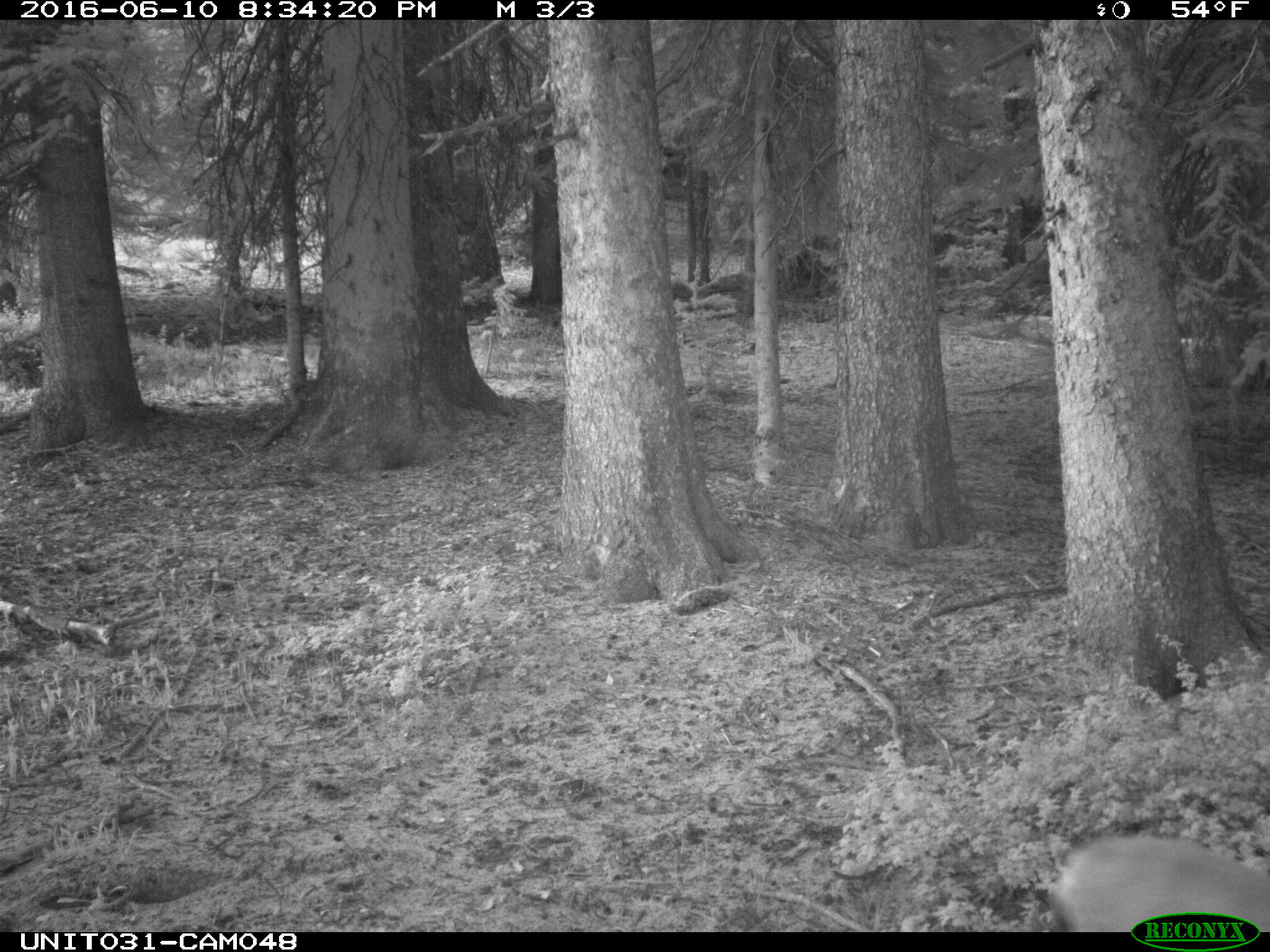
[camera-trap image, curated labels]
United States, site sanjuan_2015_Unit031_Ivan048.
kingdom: Animalia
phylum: Chordata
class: Mammalia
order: Artiodactyla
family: Cervidae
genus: Odocoileus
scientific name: Odocoileus hemionus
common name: mule deer